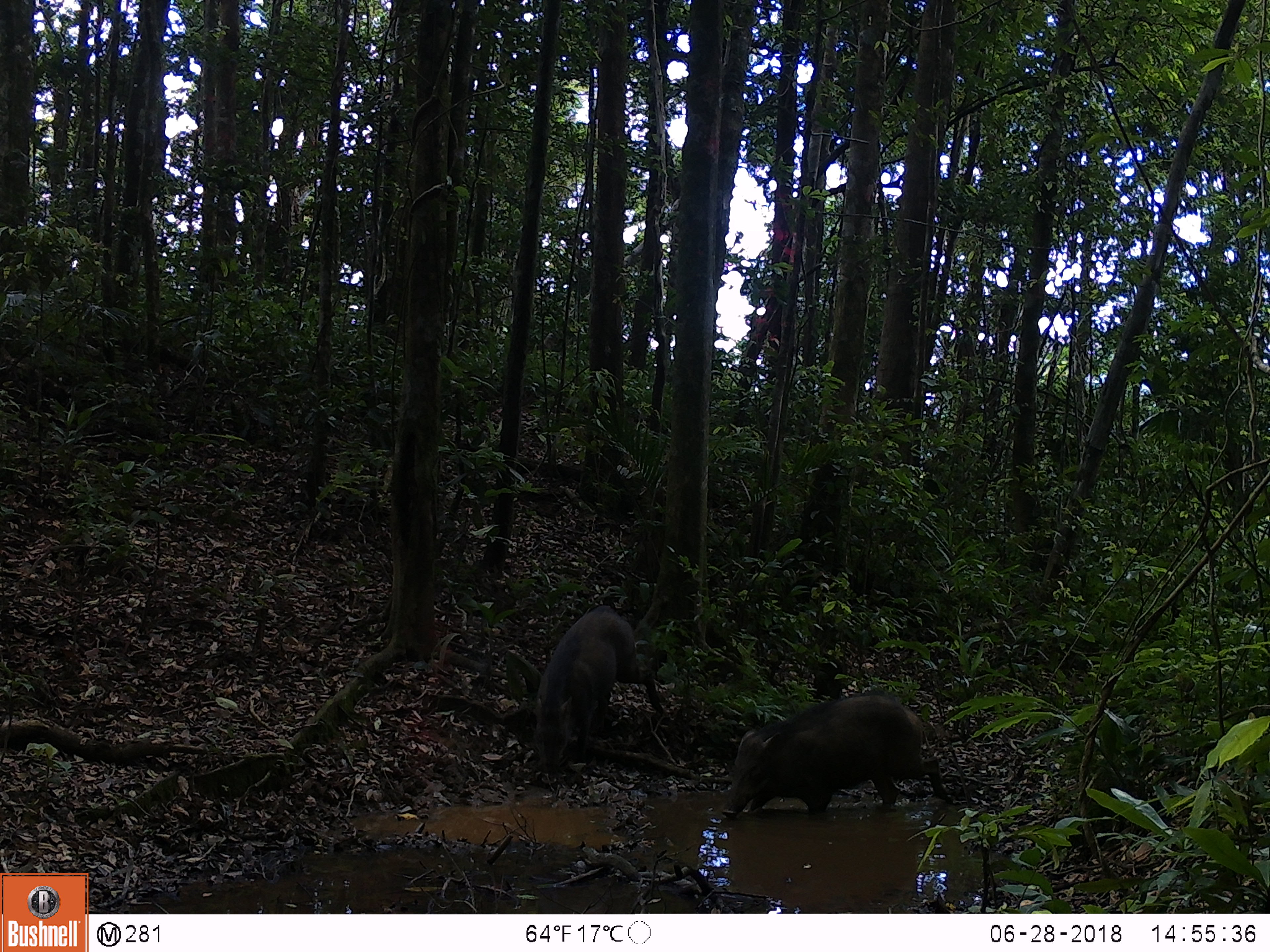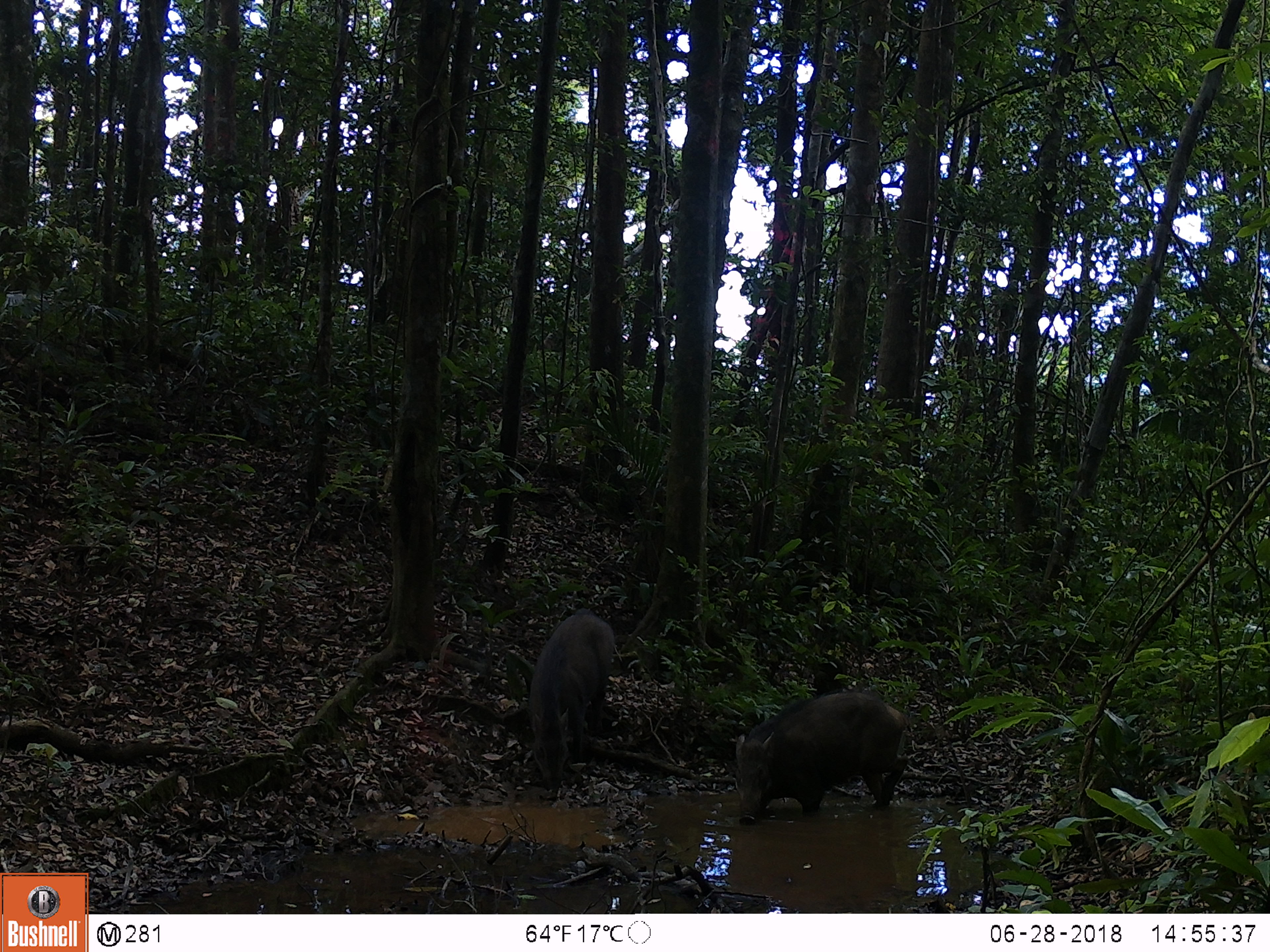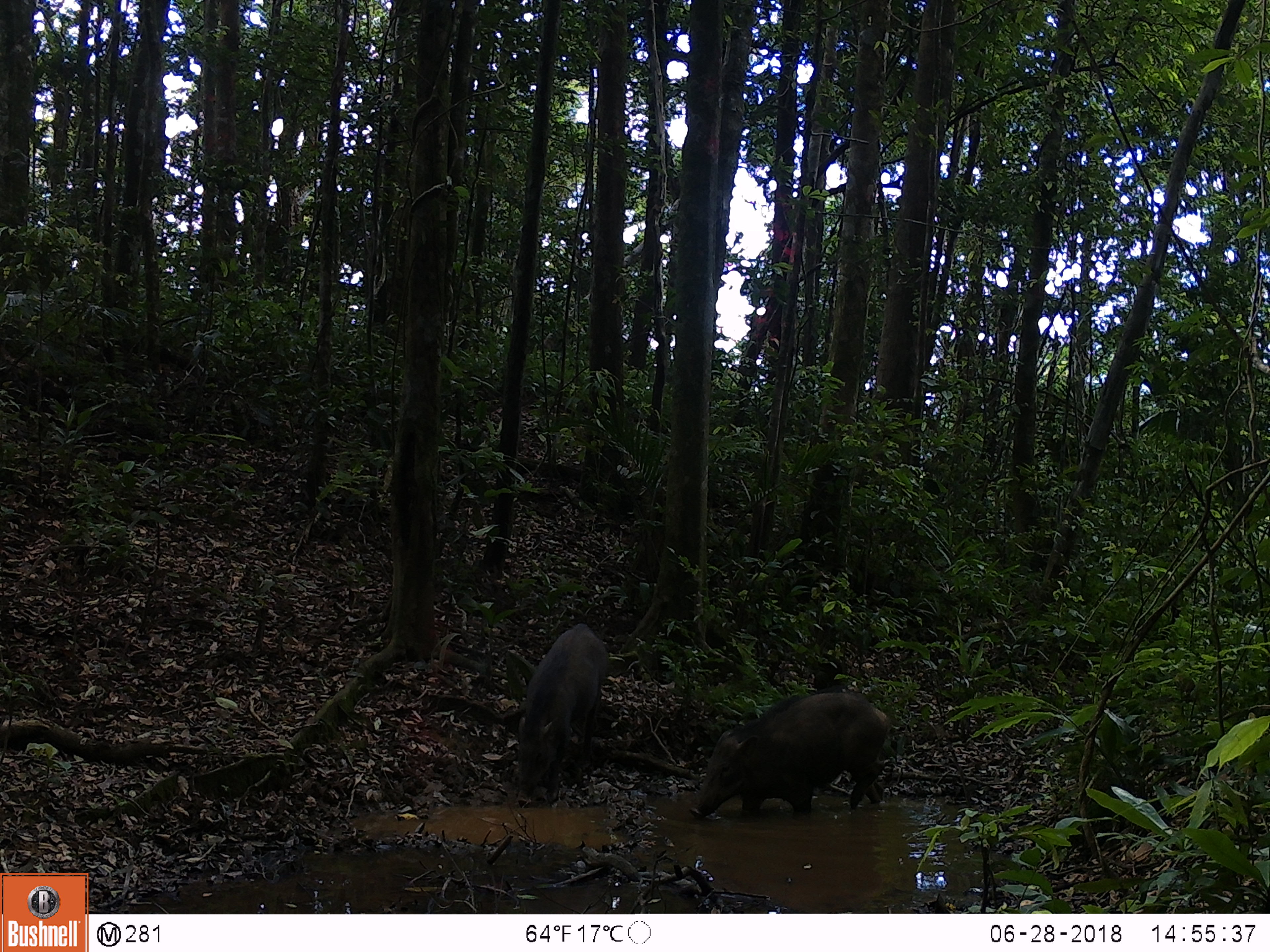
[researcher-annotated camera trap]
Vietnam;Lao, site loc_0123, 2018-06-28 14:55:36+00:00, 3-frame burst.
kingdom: Animalia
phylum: Chordata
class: Mammalia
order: Artiodactyla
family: Suidae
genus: Sus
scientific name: Sus scrofa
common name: eurasian wild pig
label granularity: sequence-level